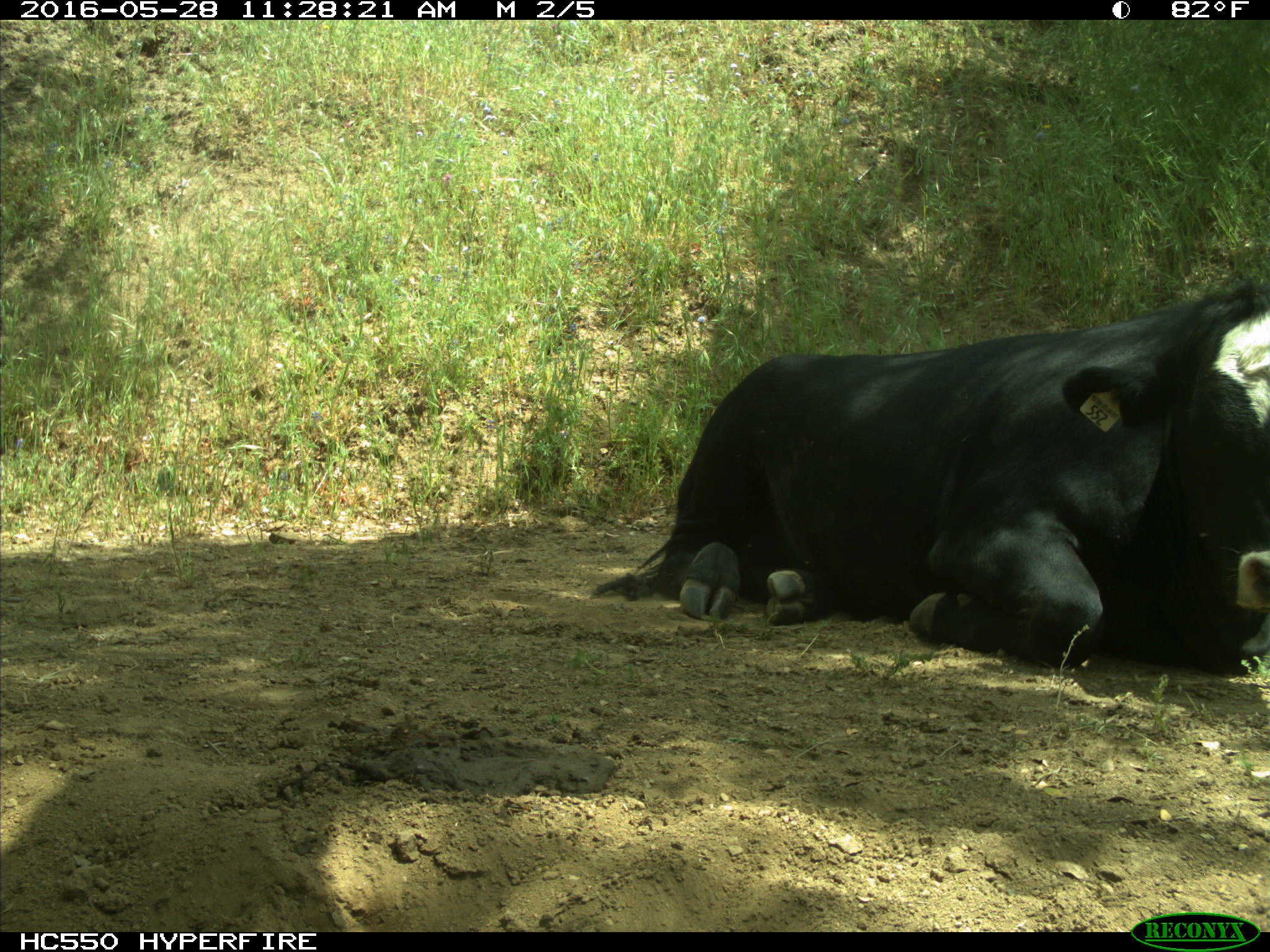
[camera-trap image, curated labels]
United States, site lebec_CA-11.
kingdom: Animalia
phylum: Chordata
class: Mammalia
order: Artiodactyla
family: Bovidae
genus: Bos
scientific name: Bos taurus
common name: domestic cow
Bos taurus (domestic cow).